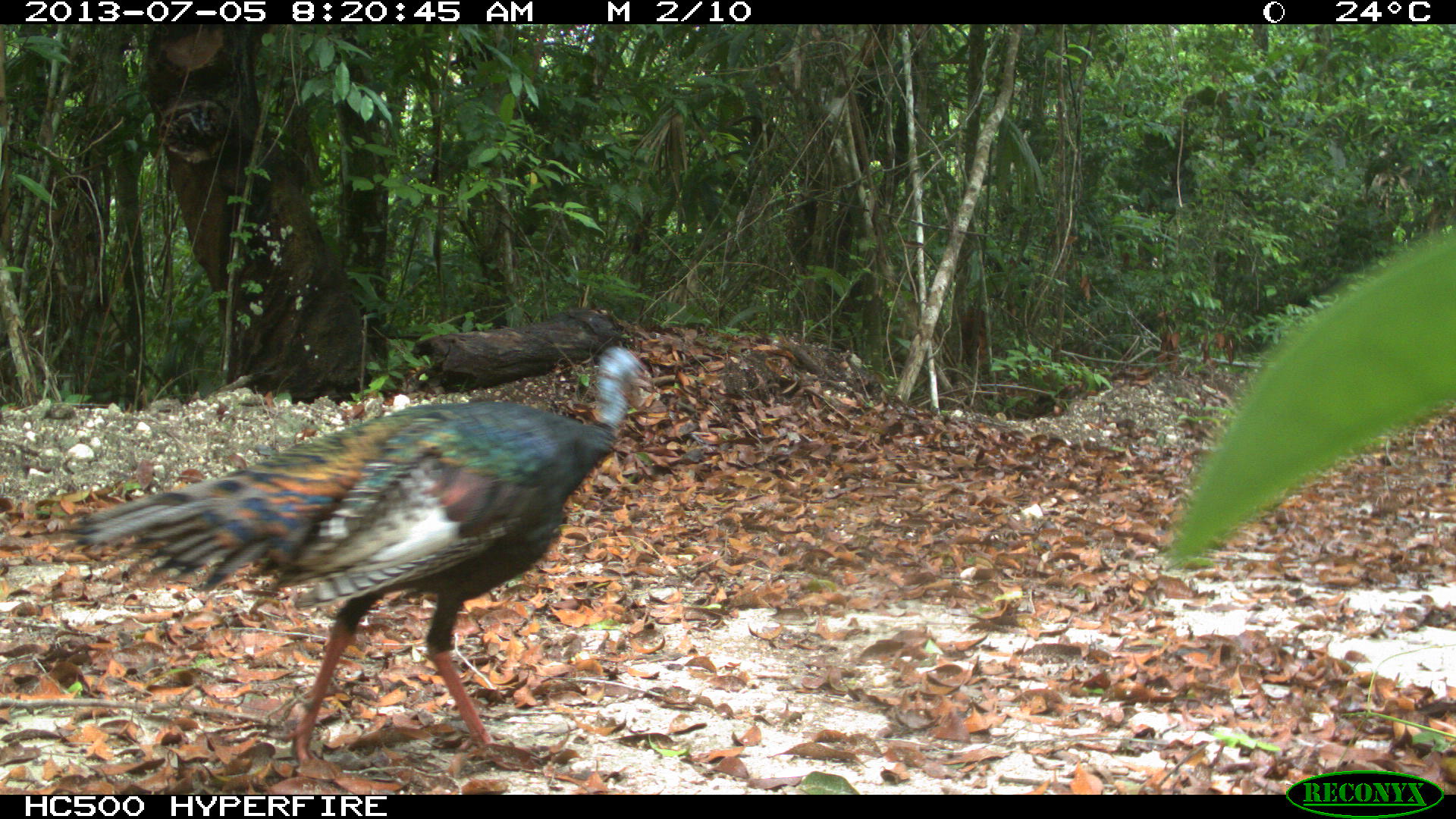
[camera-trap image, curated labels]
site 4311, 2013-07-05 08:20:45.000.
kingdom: Animalia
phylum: Chordata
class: Aves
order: Galliformes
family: Phasianidae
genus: Meleagris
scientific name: Meleagris ocellata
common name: ocellated turkey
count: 1